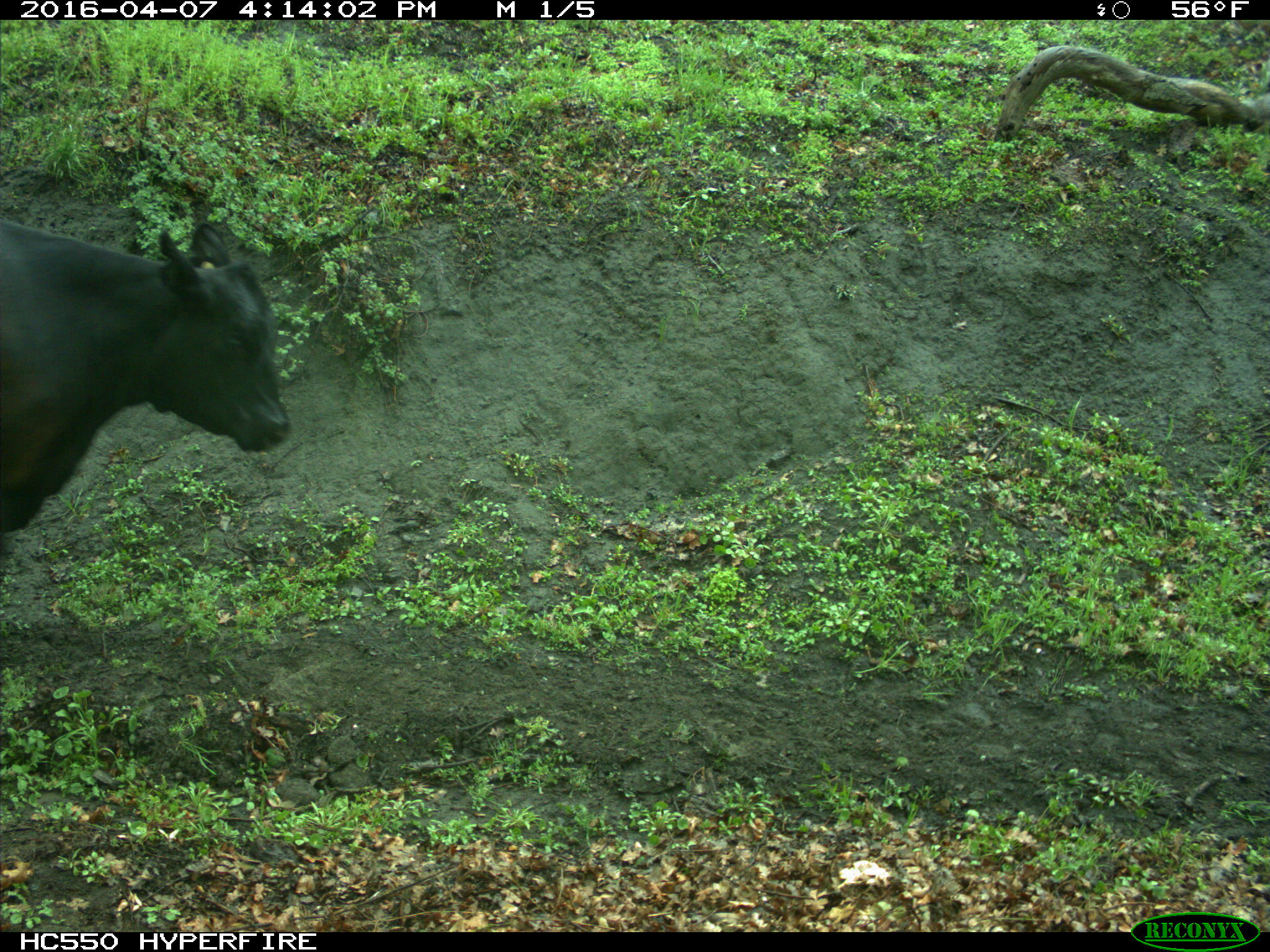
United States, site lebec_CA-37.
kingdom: Animalia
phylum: Chordata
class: Mammalia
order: Artiodactyla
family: Bovidae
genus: Bos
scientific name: Bos taurus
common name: domestic cow